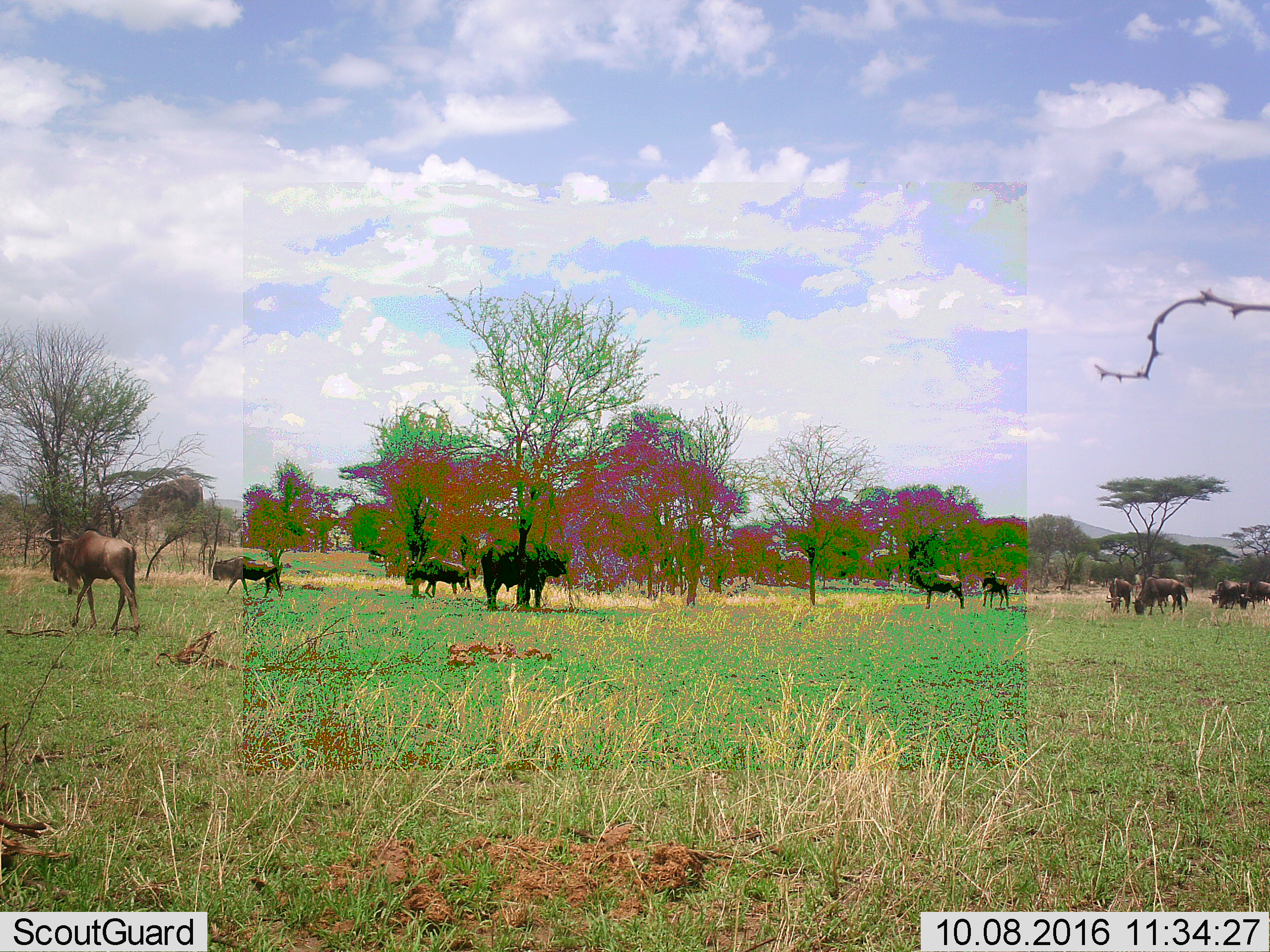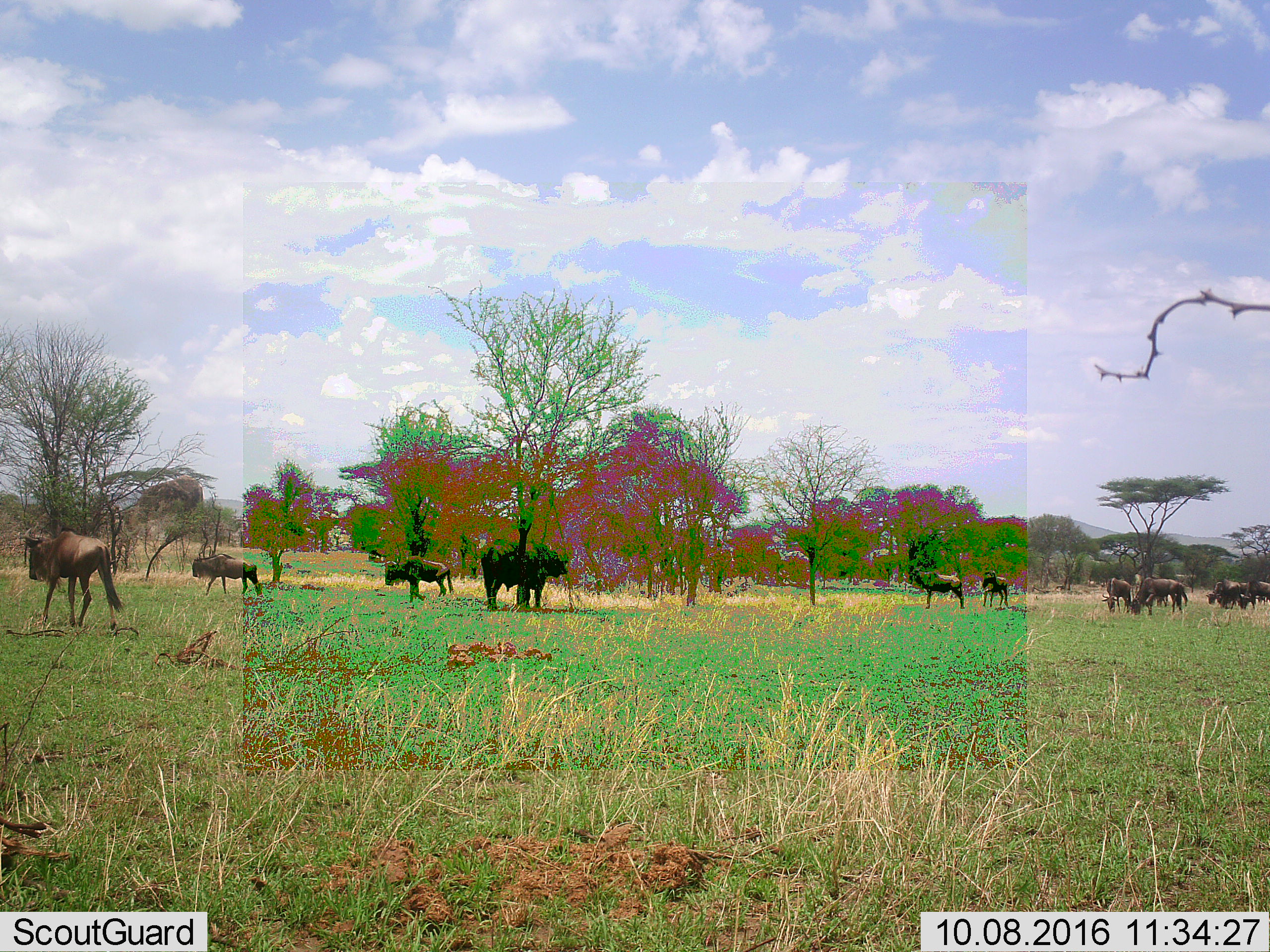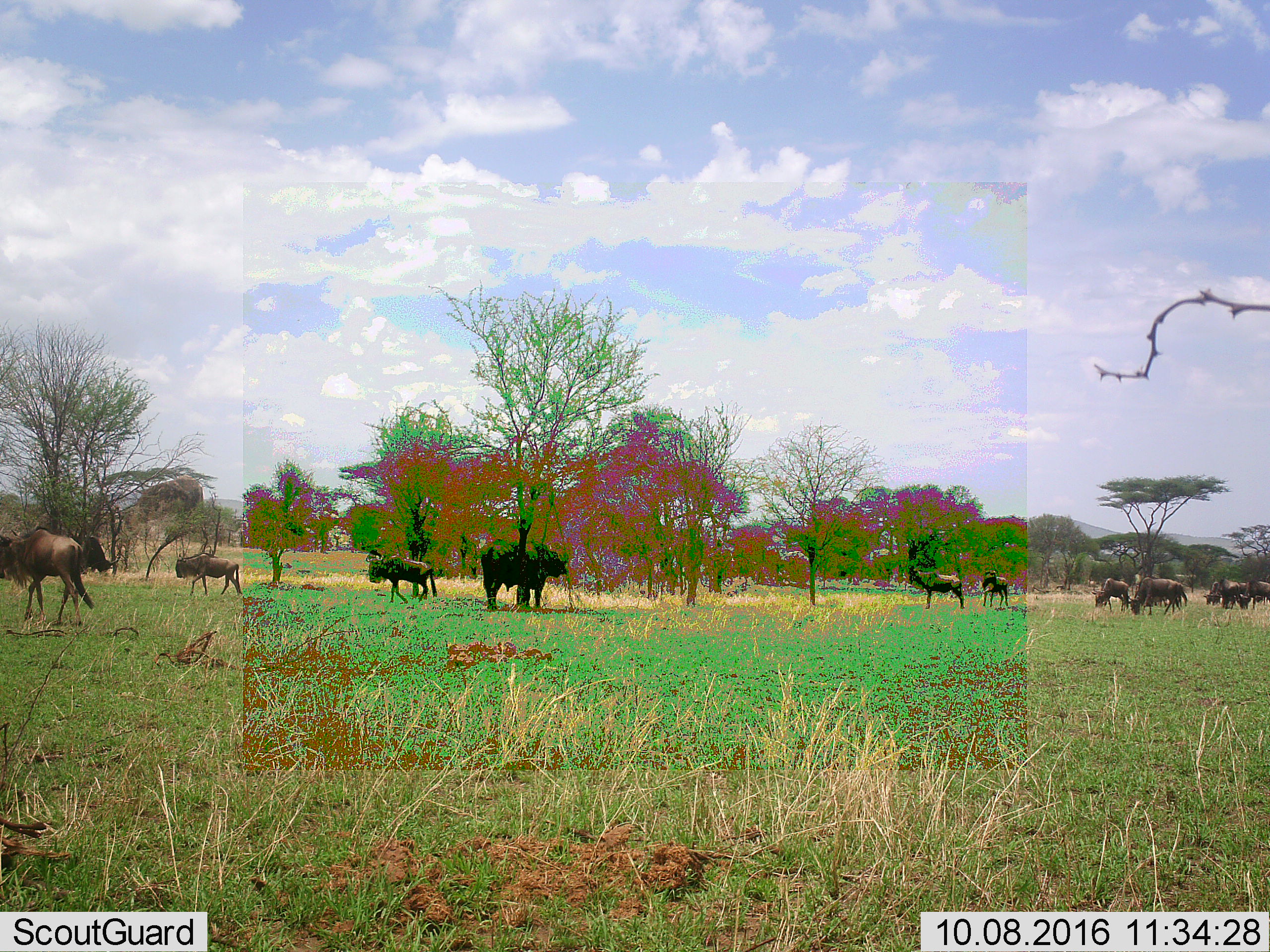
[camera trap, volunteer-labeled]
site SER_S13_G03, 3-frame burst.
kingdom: Animalia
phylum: Chordata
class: Mammalia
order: Artiodactyla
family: Bovidae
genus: Connochaetes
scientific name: Connochaetes taurinus taurinus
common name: blue wildebeest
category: wildebeestblue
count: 11-50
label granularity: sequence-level